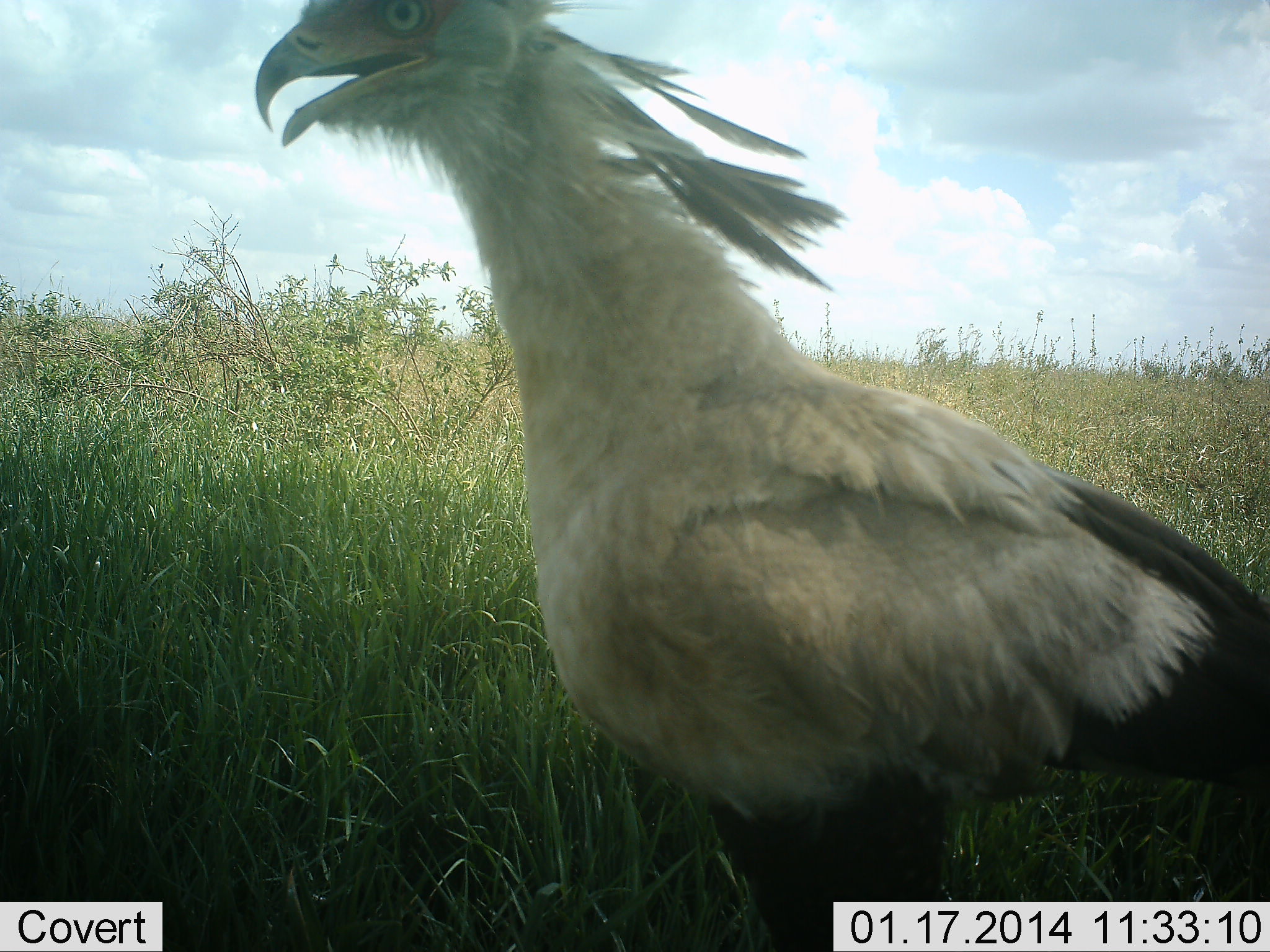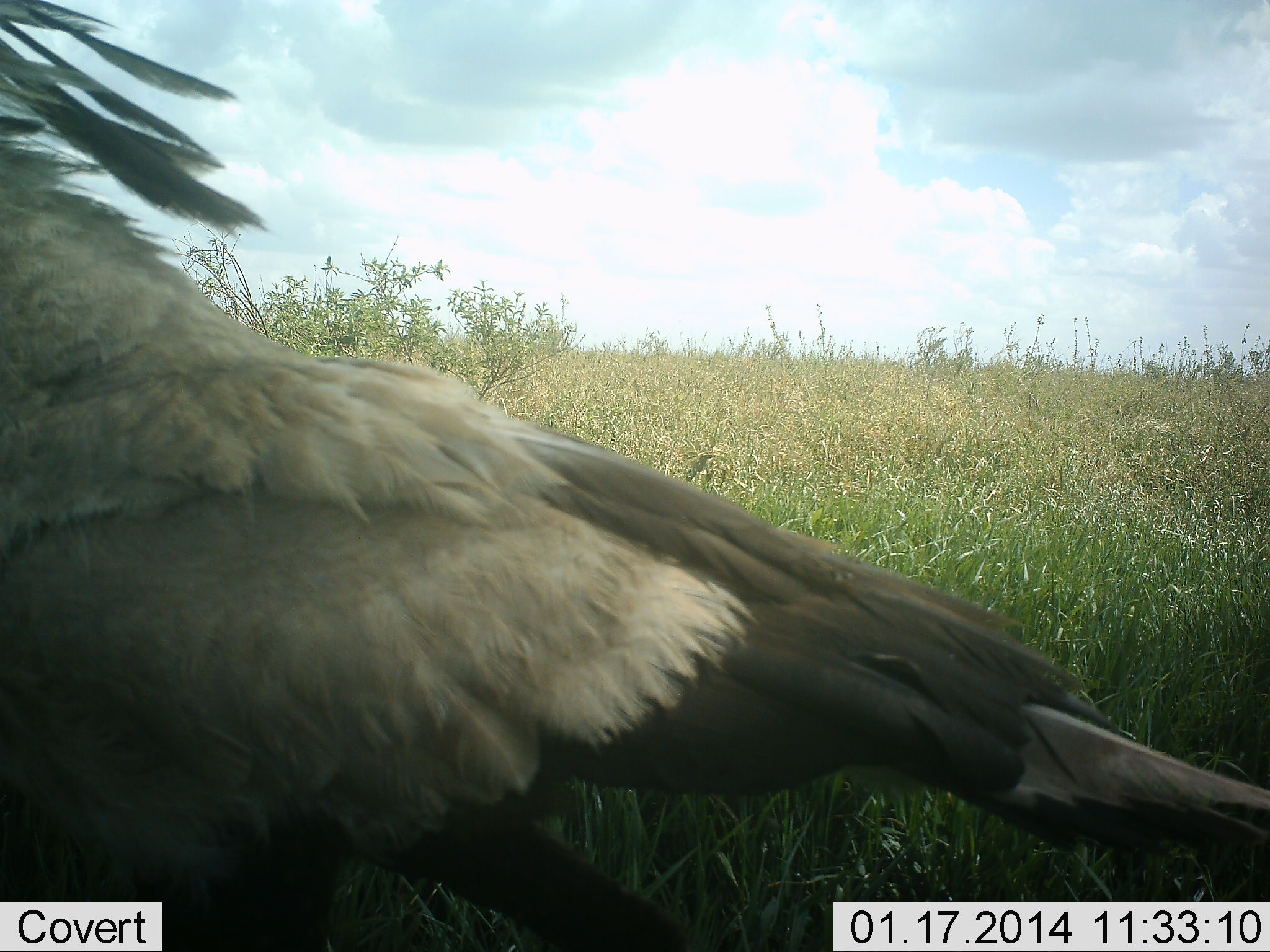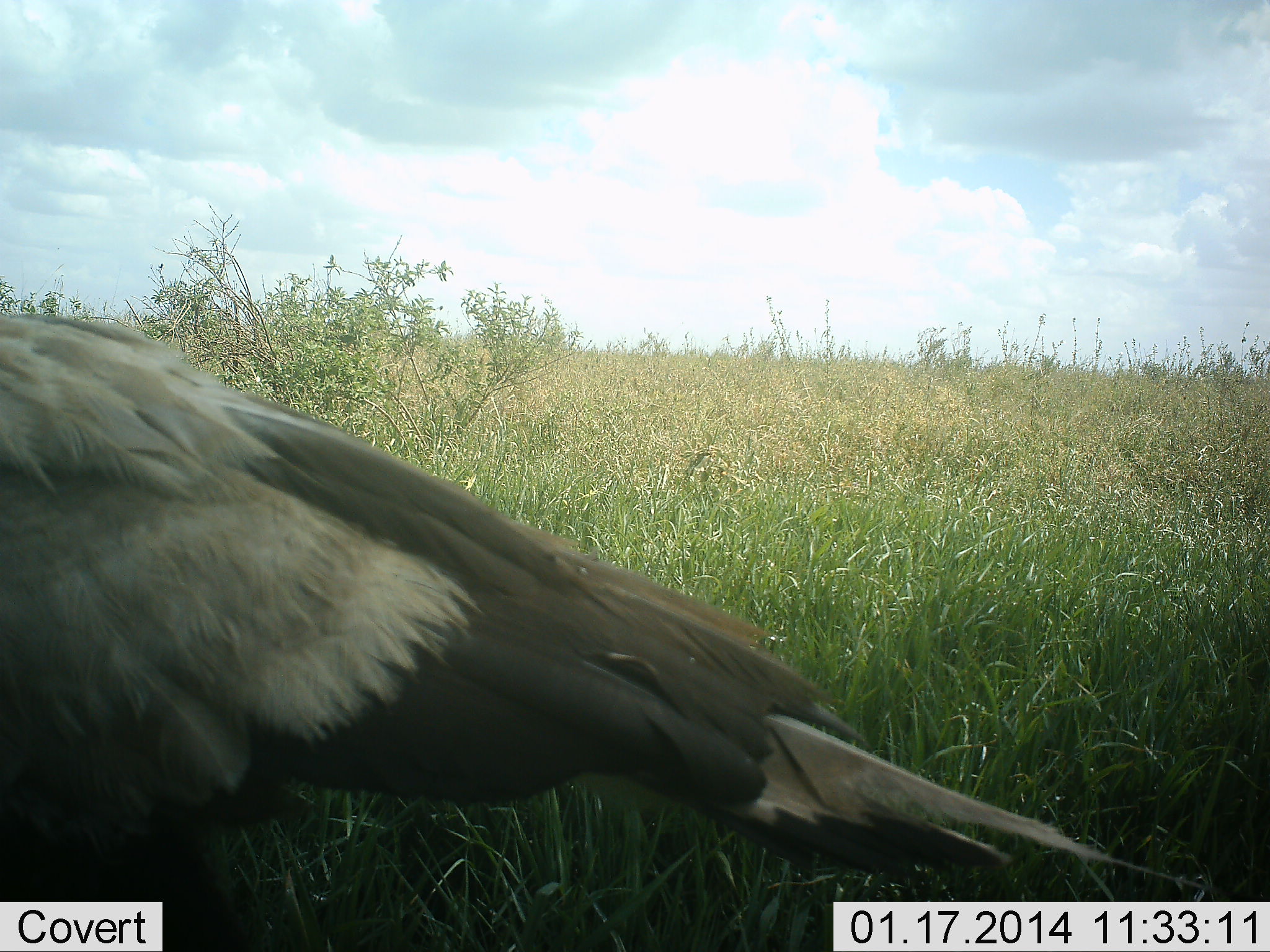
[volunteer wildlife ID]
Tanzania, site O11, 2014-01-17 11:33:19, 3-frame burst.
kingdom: Animalia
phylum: Chordata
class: Aves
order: Accipitriformes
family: Sagittariidae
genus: Sagittarius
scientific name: Sagittarius serpentarius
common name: secretary bird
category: secretarybird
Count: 1.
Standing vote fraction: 20%.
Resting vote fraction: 0%.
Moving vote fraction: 80%.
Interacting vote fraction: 0%.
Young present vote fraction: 0%.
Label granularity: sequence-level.